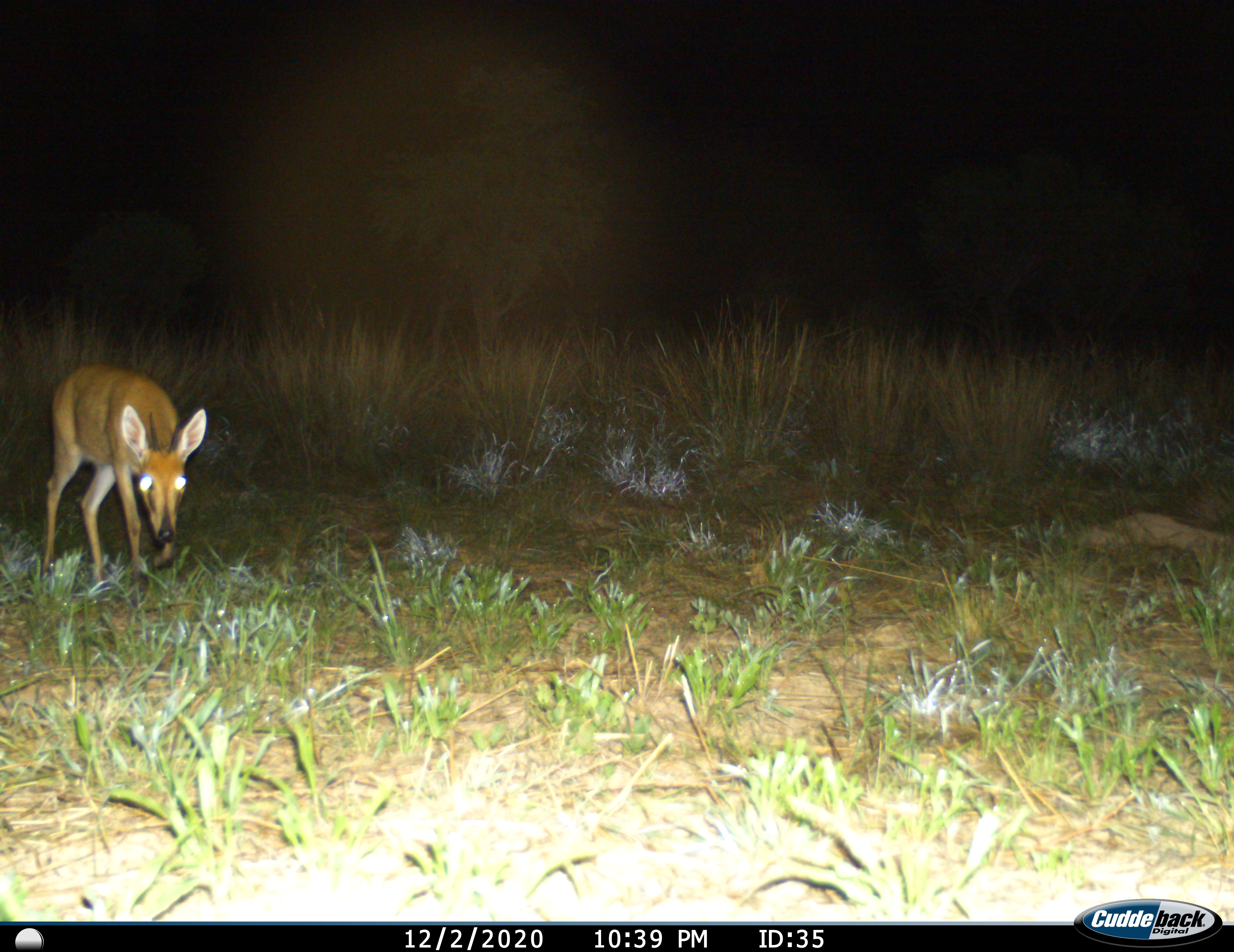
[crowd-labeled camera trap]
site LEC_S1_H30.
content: unidentified animal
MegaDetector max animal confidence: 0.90